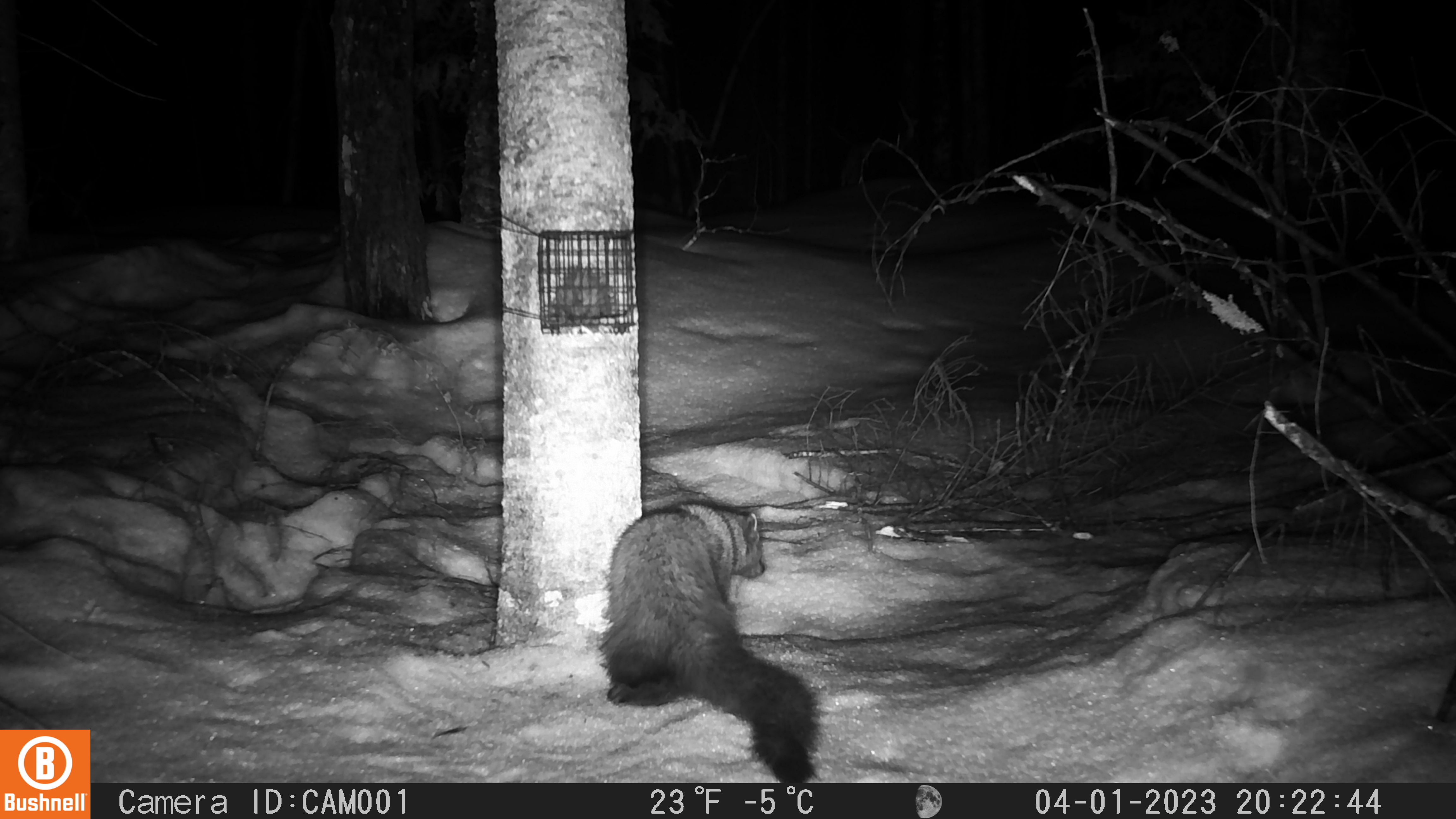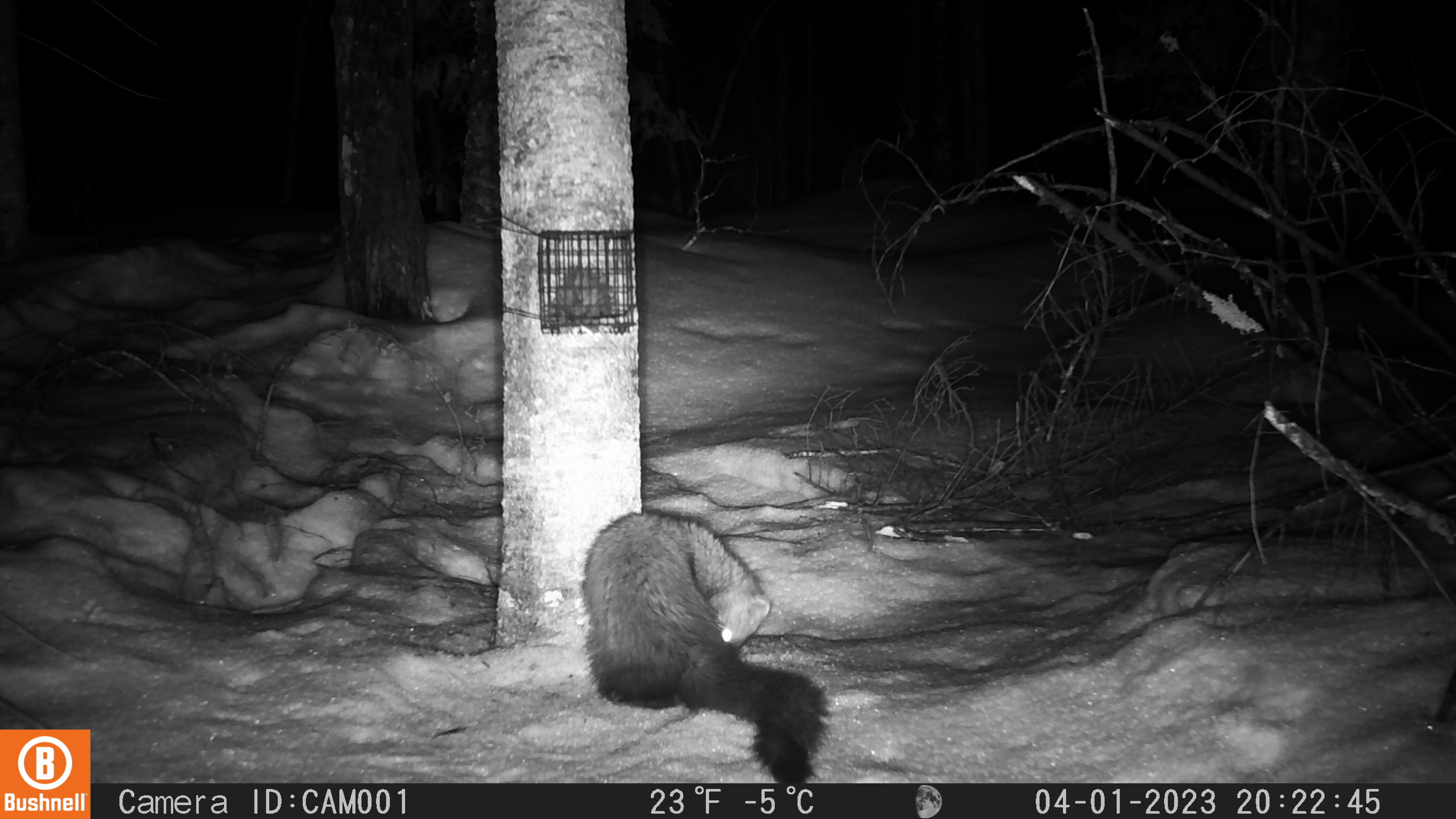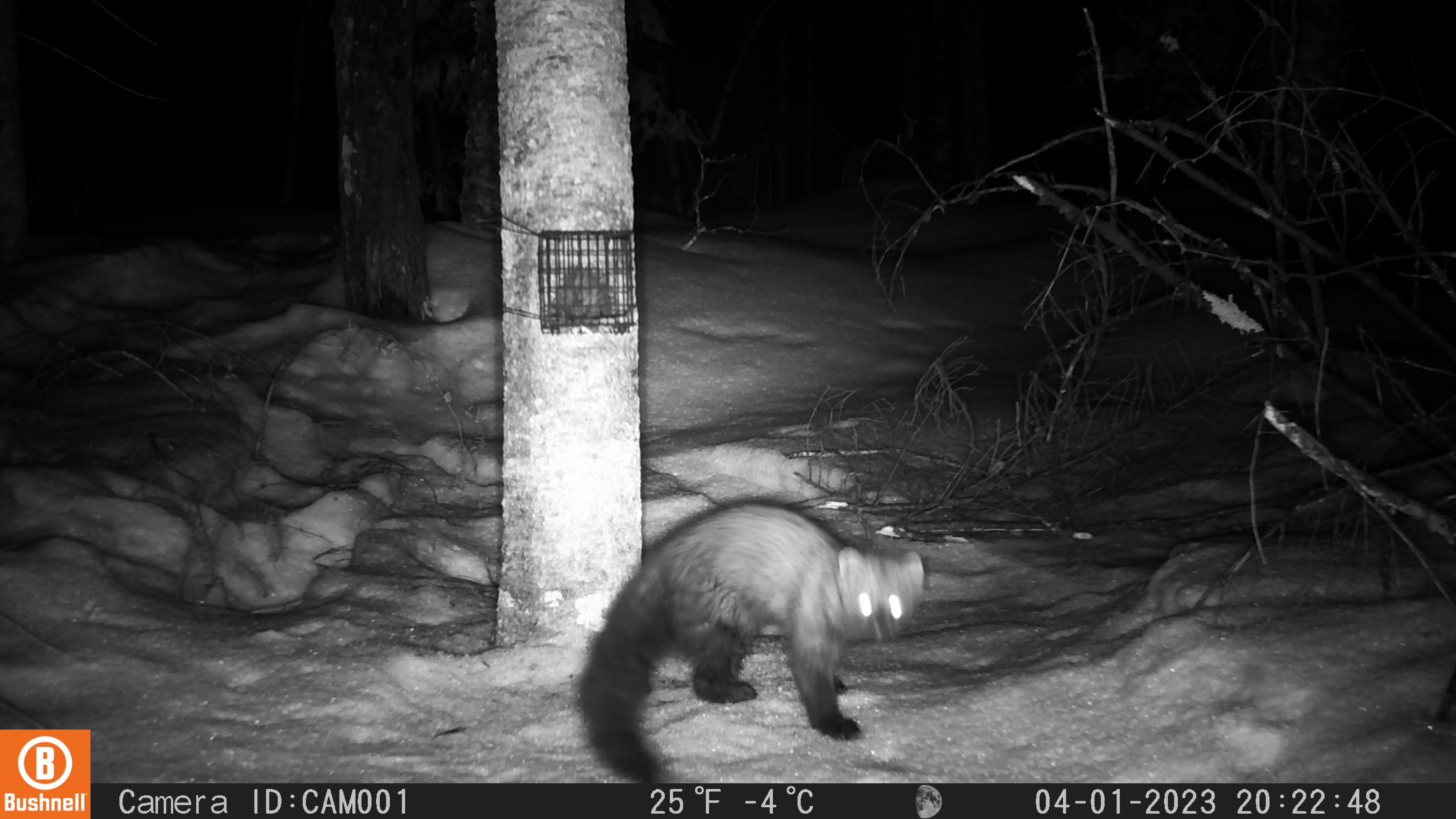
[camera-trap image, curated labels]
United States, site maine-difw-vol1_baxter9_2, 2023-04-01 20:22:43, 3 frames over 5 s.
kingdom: Animalia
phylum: Chordata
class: Mammalia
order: Carnivora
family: Mustelidae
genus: Pekania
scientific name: Pekania pennanti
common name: fisher